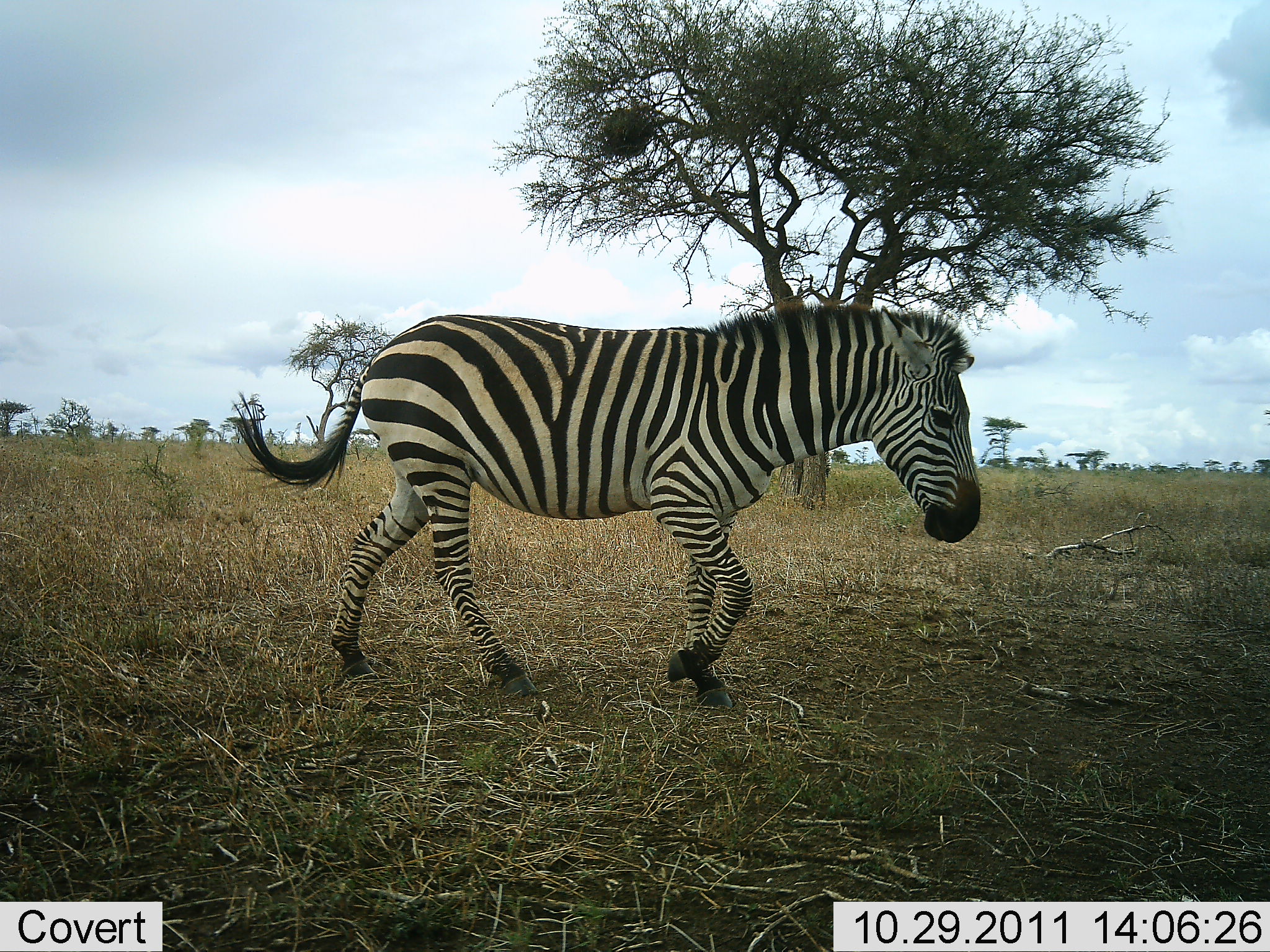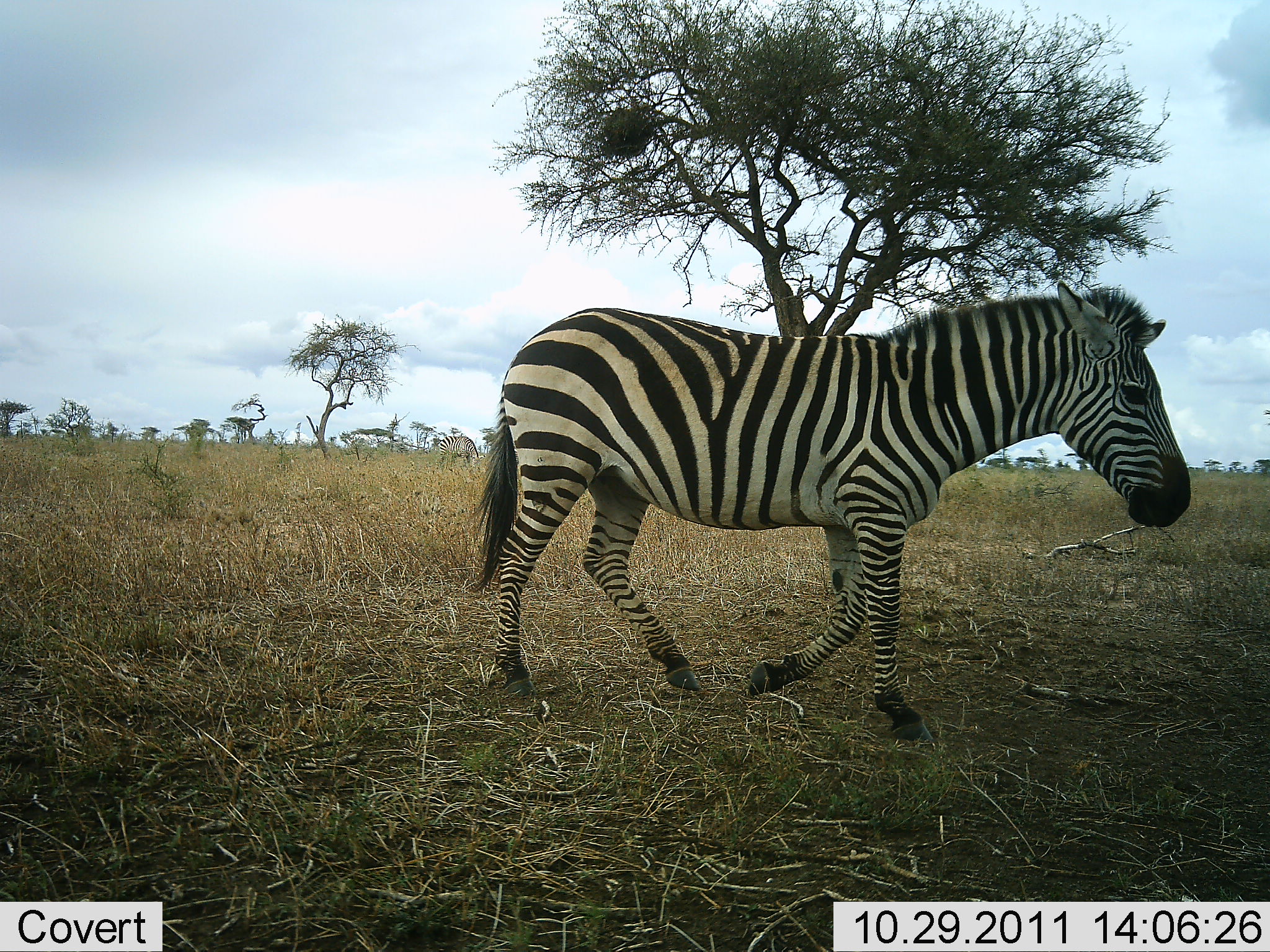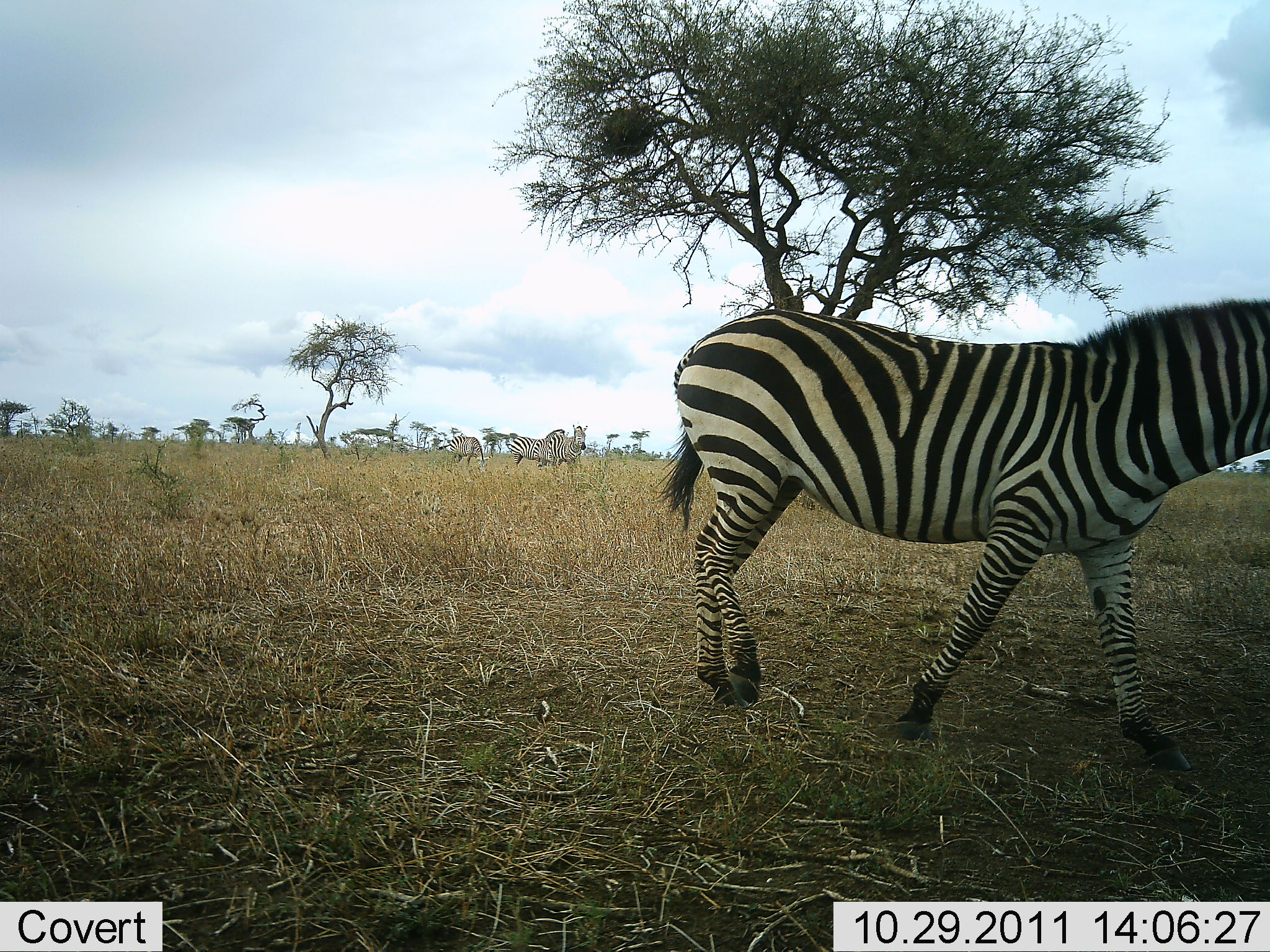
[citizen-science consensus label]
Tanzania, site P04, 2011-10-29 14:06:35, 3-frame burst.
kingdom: Animalia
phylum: Chordata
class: Mammalia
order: Perissodactyla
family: Equidae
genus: Equus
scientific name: Equus quagga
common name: plains zebra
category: zebra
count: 4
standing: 29%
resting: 0%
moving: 100%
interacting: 0%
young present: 0%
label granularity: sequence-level